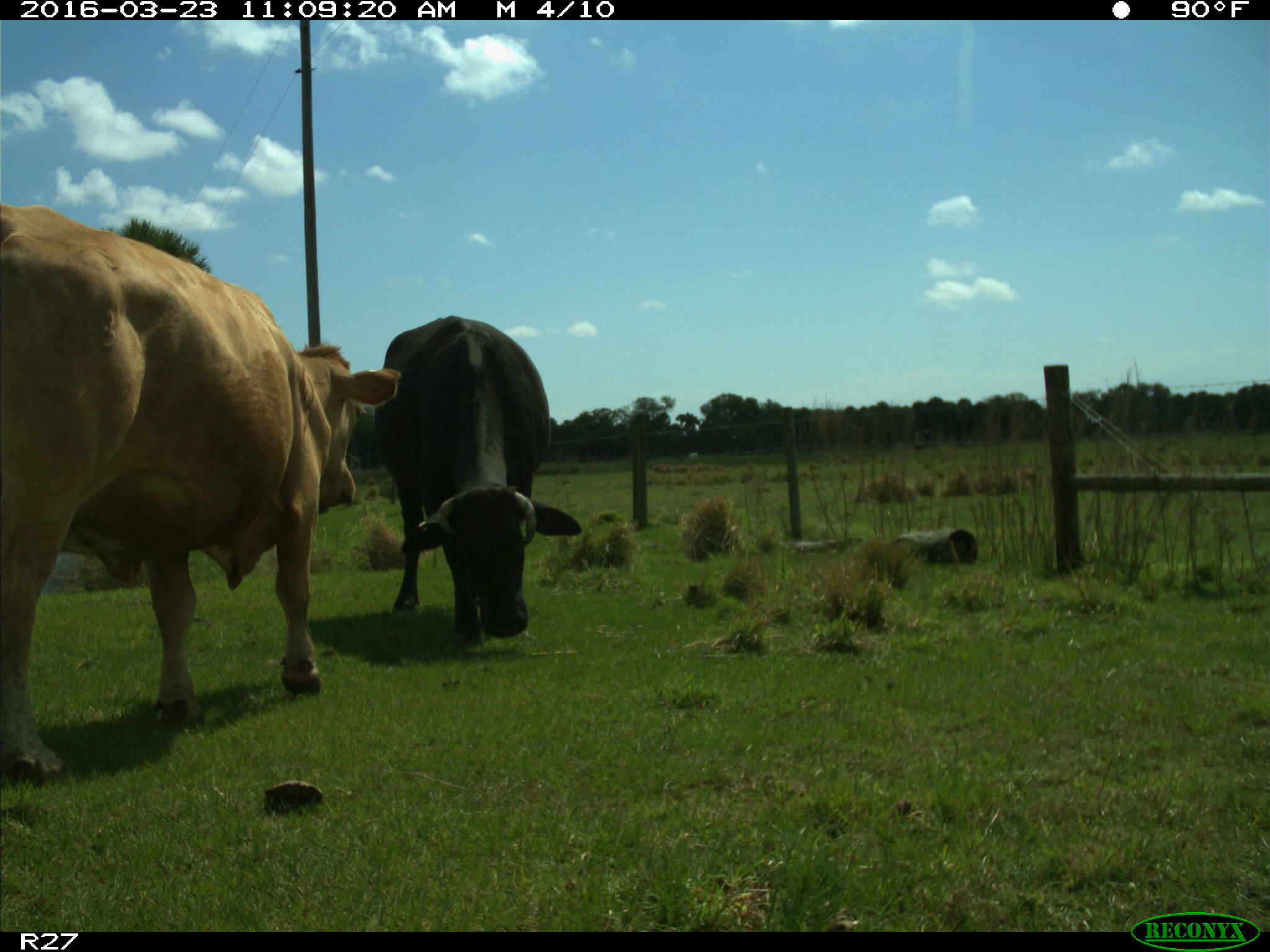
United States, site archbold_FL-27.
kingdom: Animalia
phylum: Chordata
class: Mammalia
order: Artiodactyla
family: Bovidae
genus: Bos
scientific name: Bos taurus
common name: domestic cow